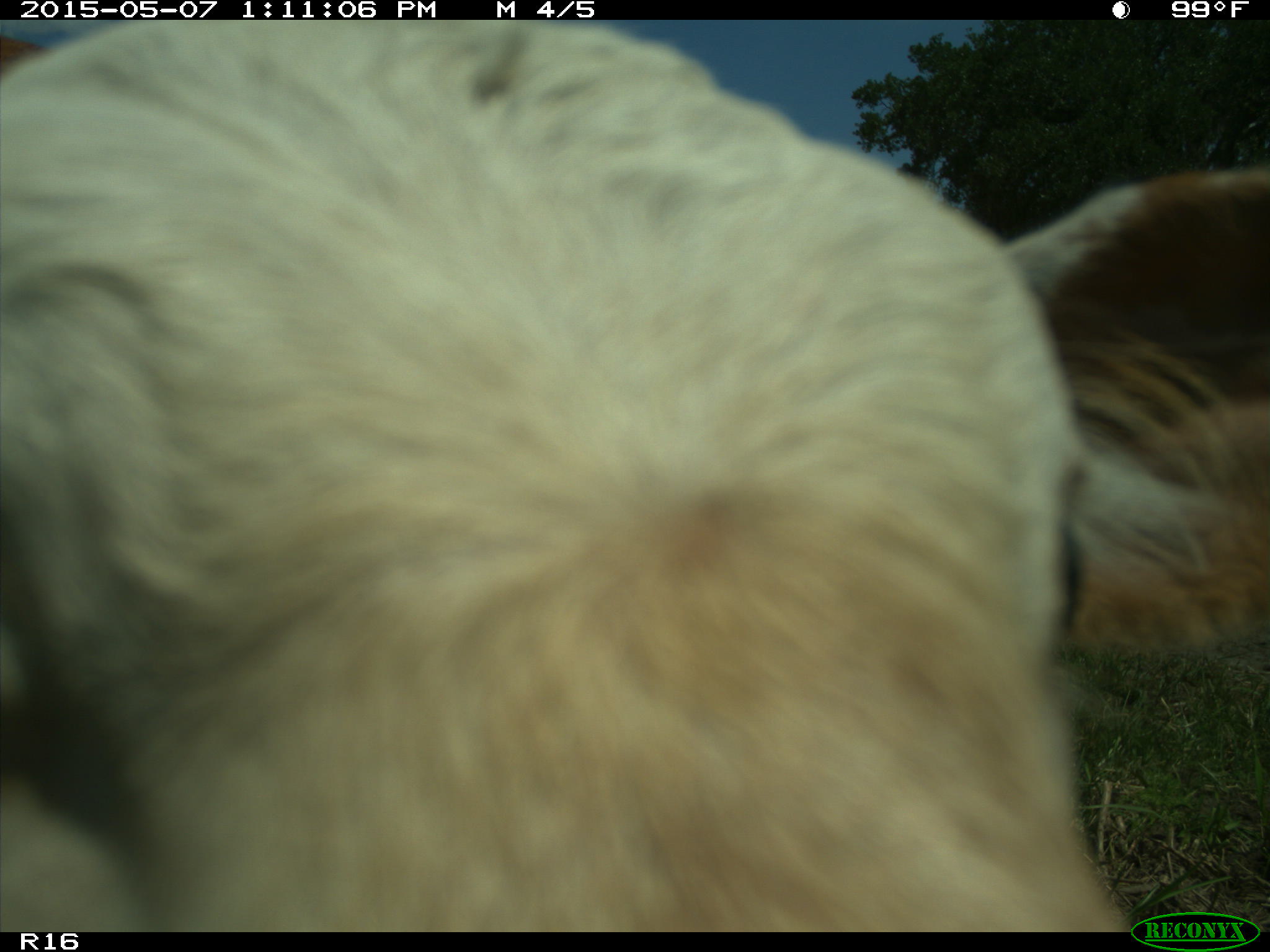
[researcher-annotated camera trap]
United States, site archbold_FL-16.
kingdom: Animalia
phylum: Chordata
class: Mammalia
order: Artiodactyla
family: Bovidae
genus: Bos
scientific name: Bos taurus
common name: domestic cow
Bos taurus (domestic cow).